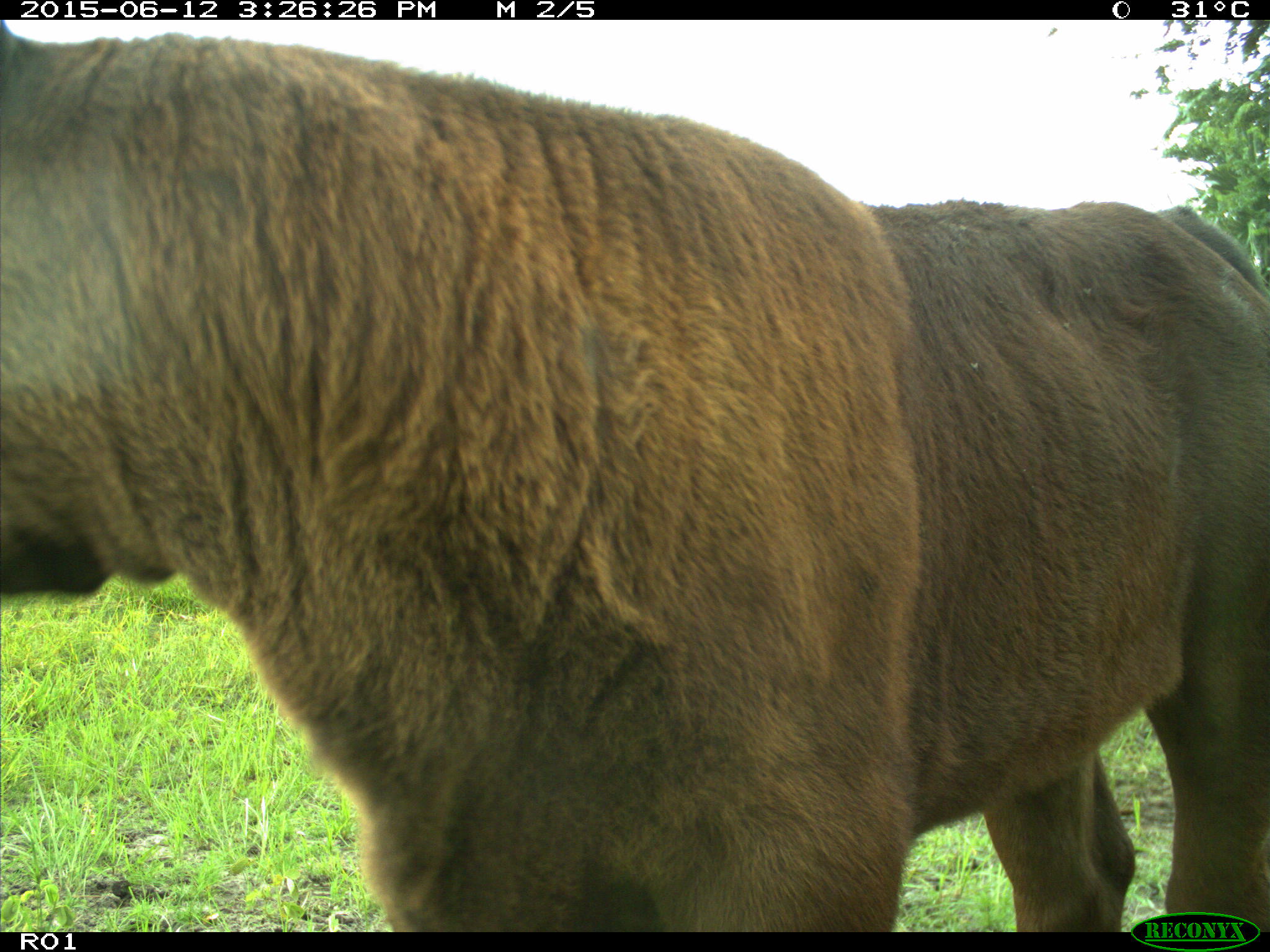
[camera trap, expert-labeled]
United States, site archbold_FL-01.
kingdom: Animalia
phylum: Chordata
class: Mammalia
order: Artiodactyla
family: Bovidae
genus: Bos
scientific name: Bos taurus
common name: domestic cow